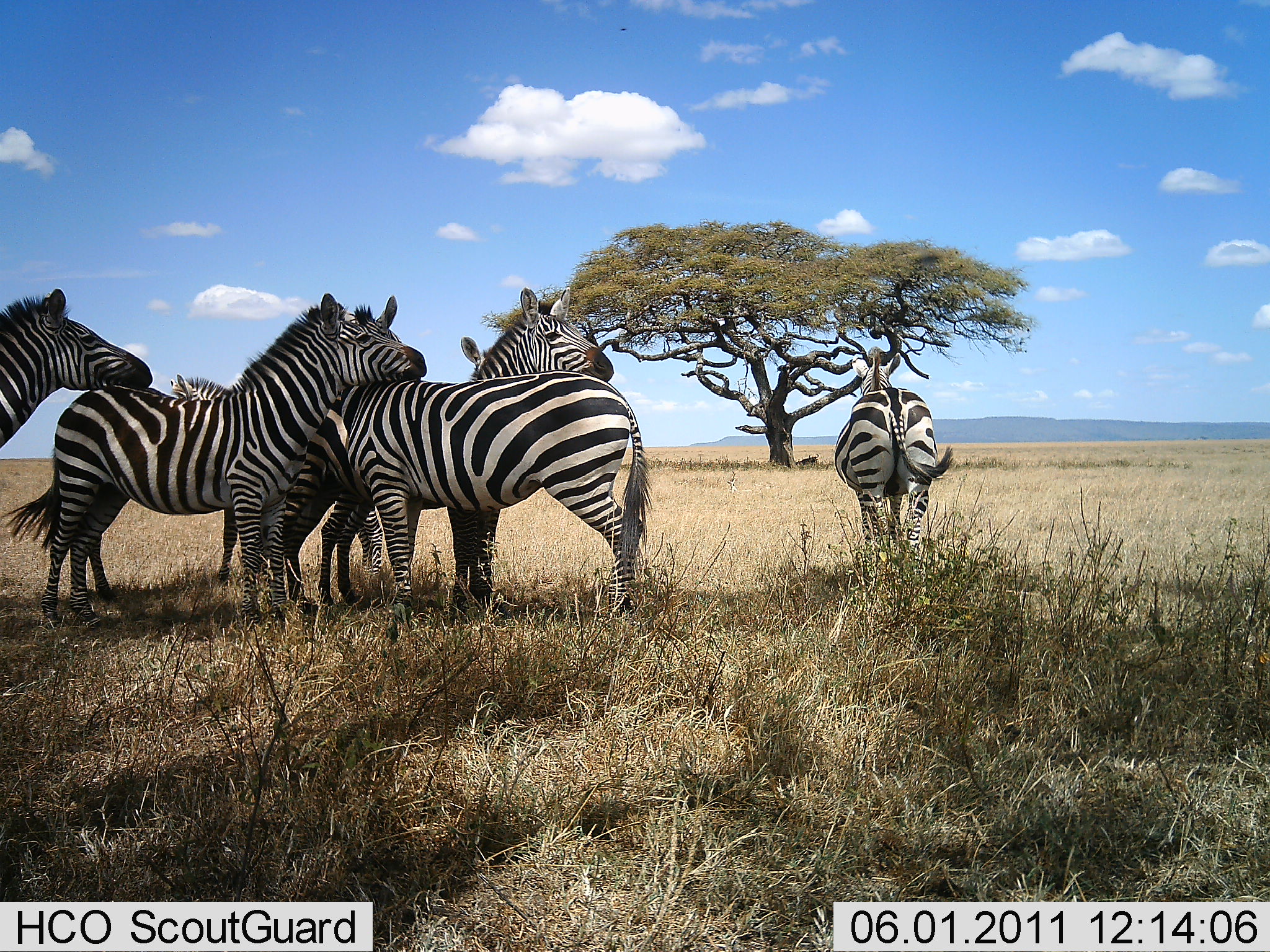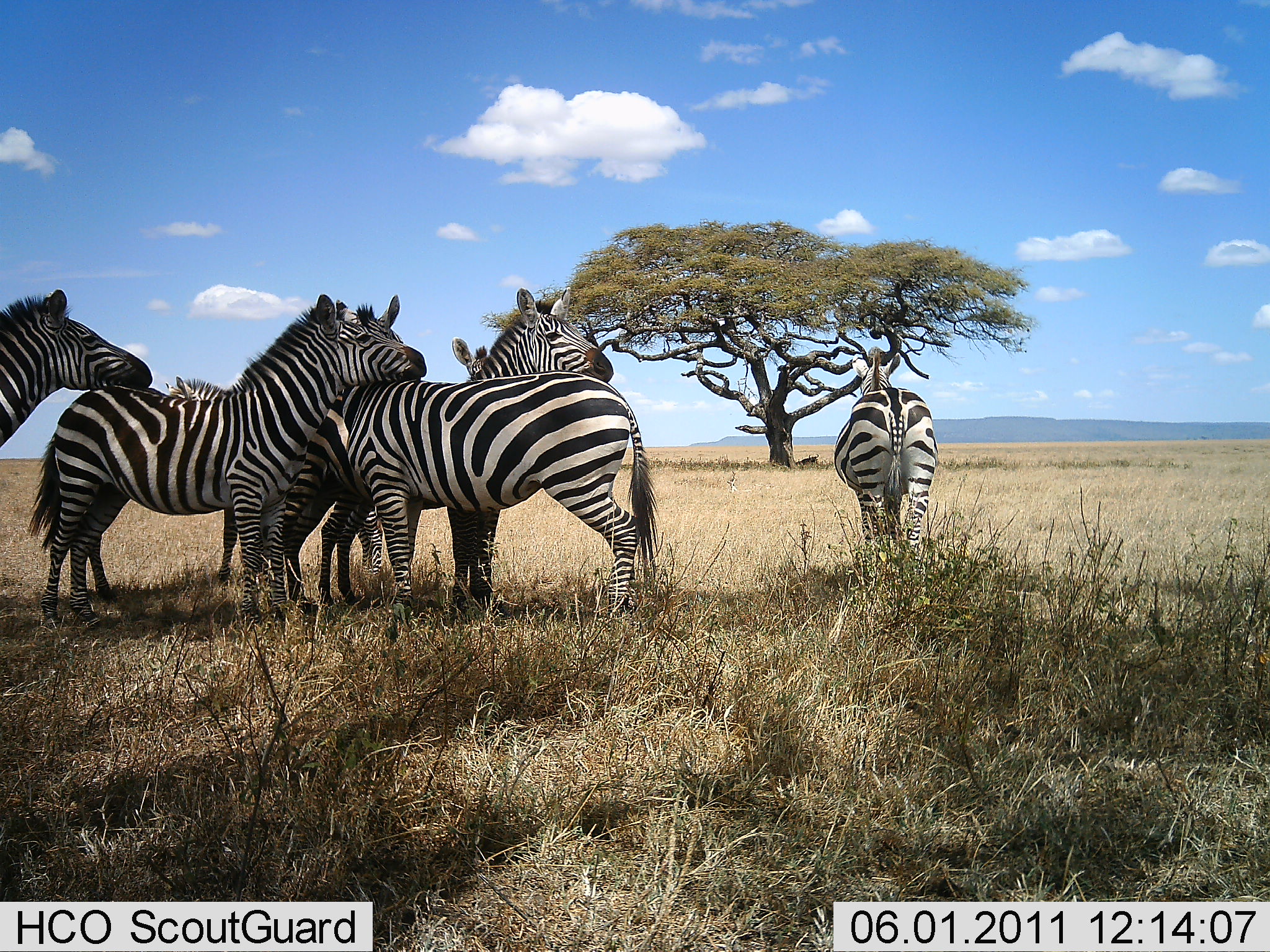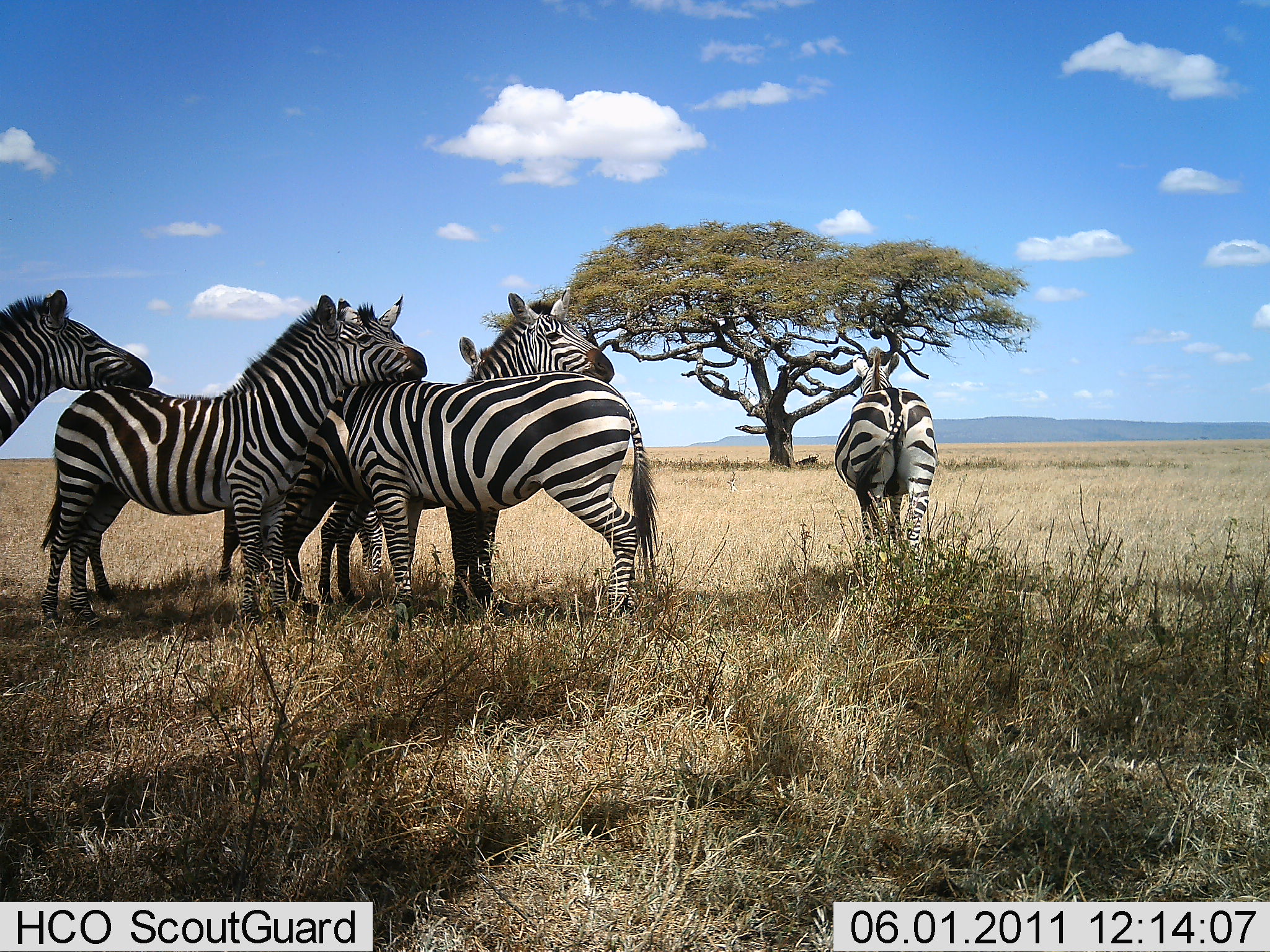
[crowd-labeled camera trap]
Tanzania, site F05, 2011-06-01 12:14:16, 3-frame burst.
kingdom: Animalia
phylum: Chordata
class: Mammalia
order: Perissodactyla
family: Equidae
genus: Equus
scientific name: Equus quagga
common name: plains zebra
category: zebra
Zebra (plains zebra) (Equus quagga), count 6. Behavior (volunteer vote fractions): standing 86%, resting 21%, moving 0%, interacting 79%. Young present (vote fraction): 0%. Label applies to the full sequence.